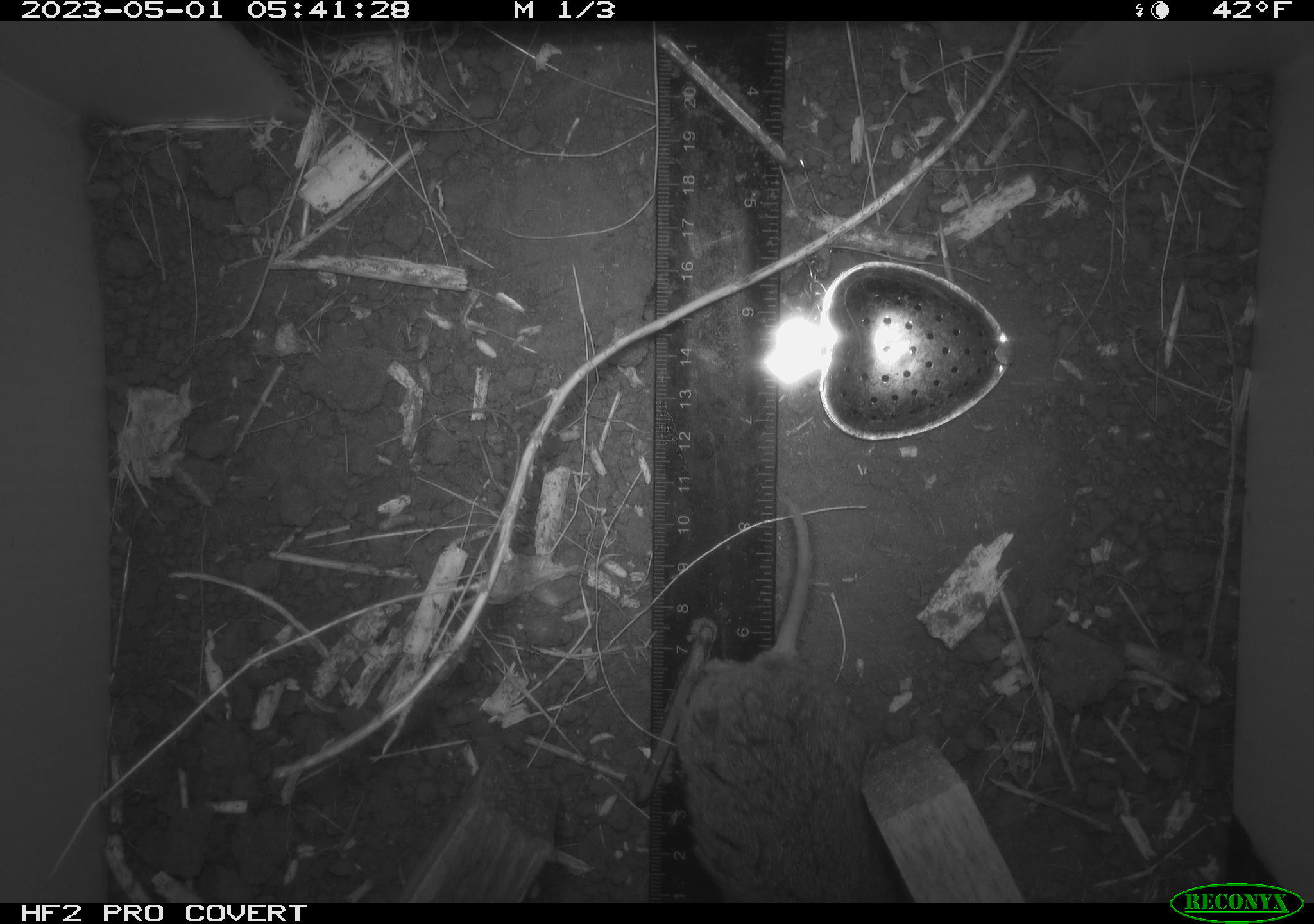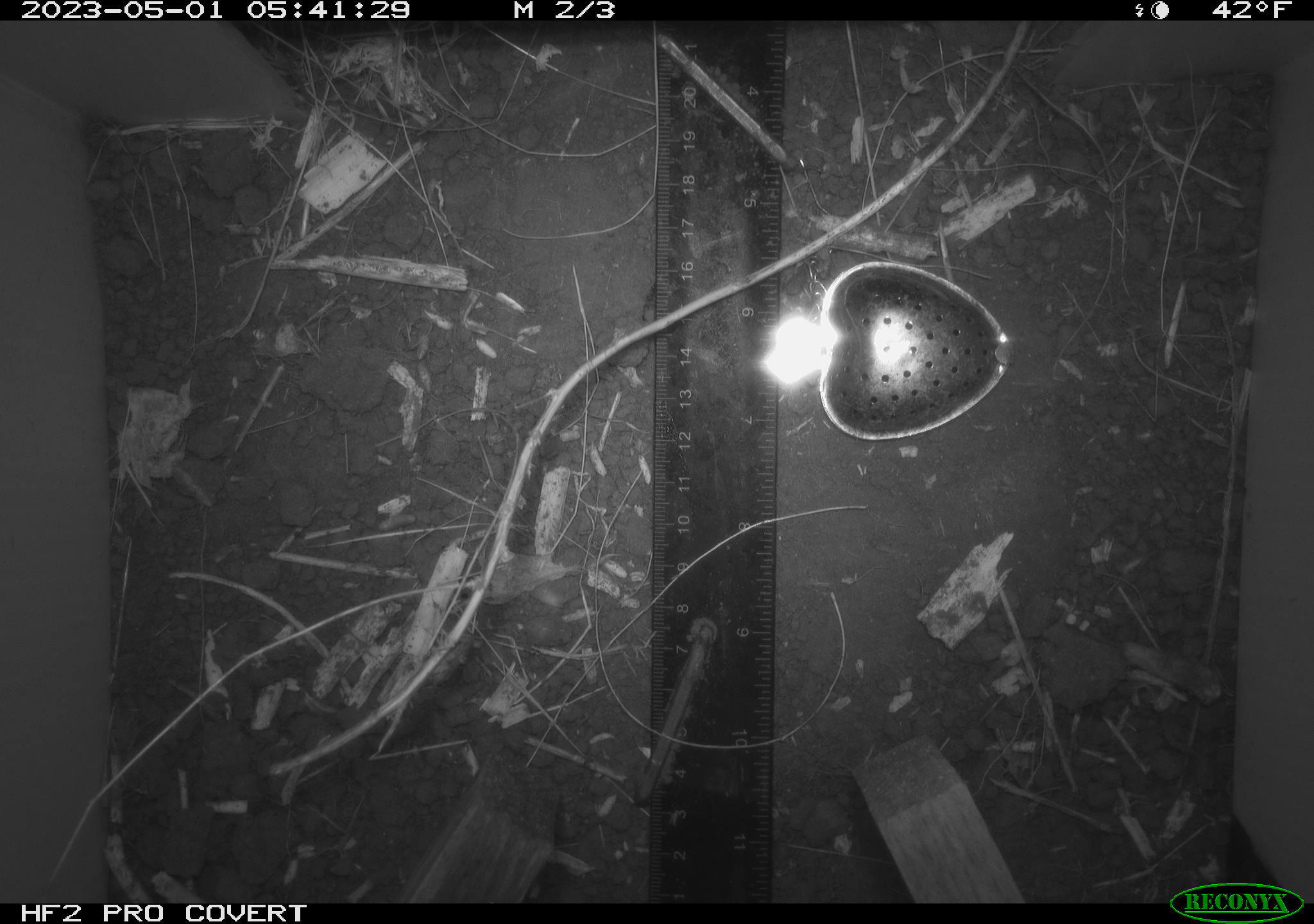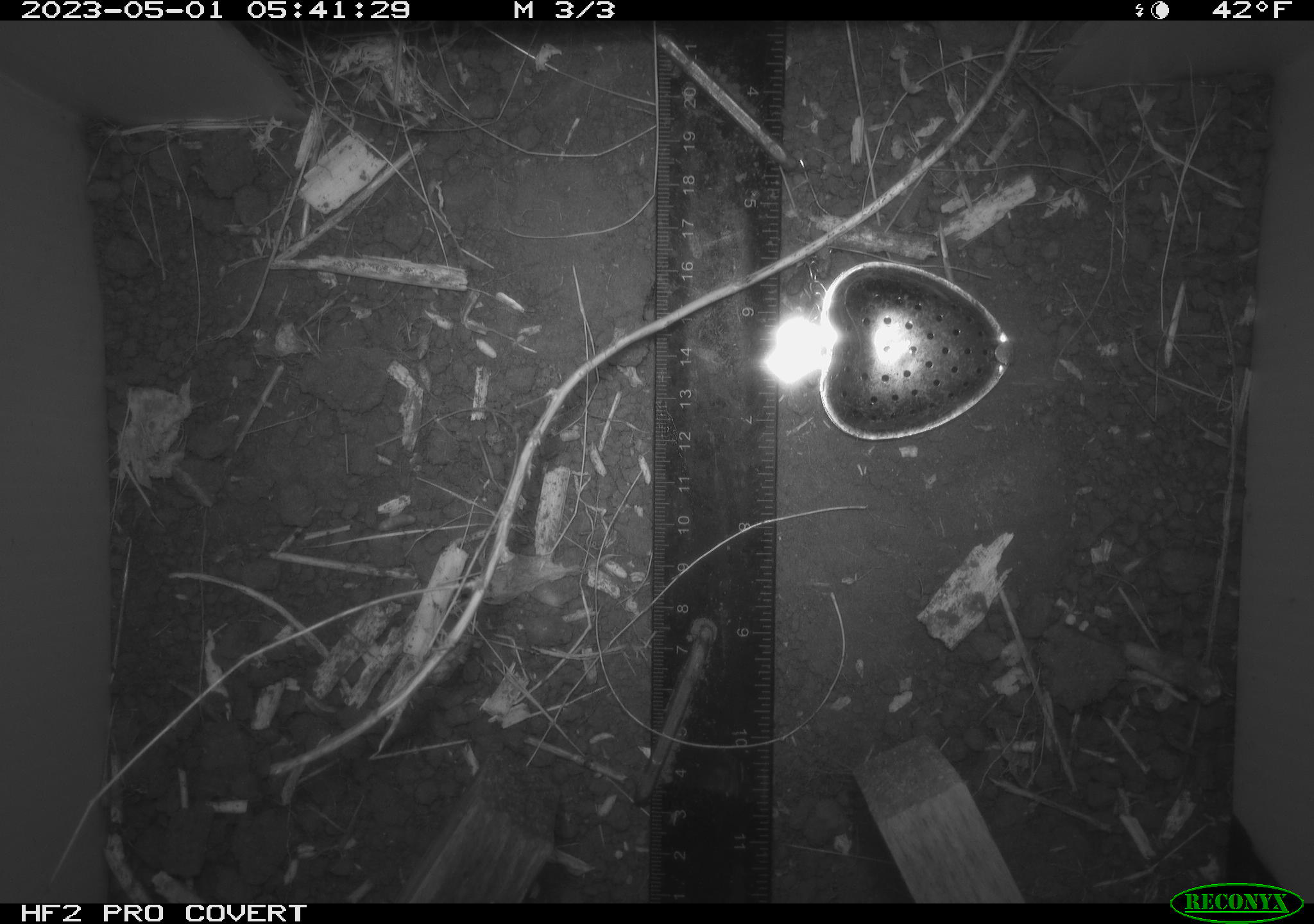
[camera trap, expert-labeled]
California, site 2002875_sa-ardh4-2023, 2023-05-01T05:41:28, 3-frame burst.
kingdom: Animalia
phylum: Chordata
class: Mammalia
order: Rodentia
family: Cricetidae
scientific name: Arvicolinae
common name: voles, lemmings, and muskrats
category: arvicolinae subfamily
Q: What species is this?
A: Arvicolinae subfamily (voles, lemmings, and muskrats) (Arvicolinae).